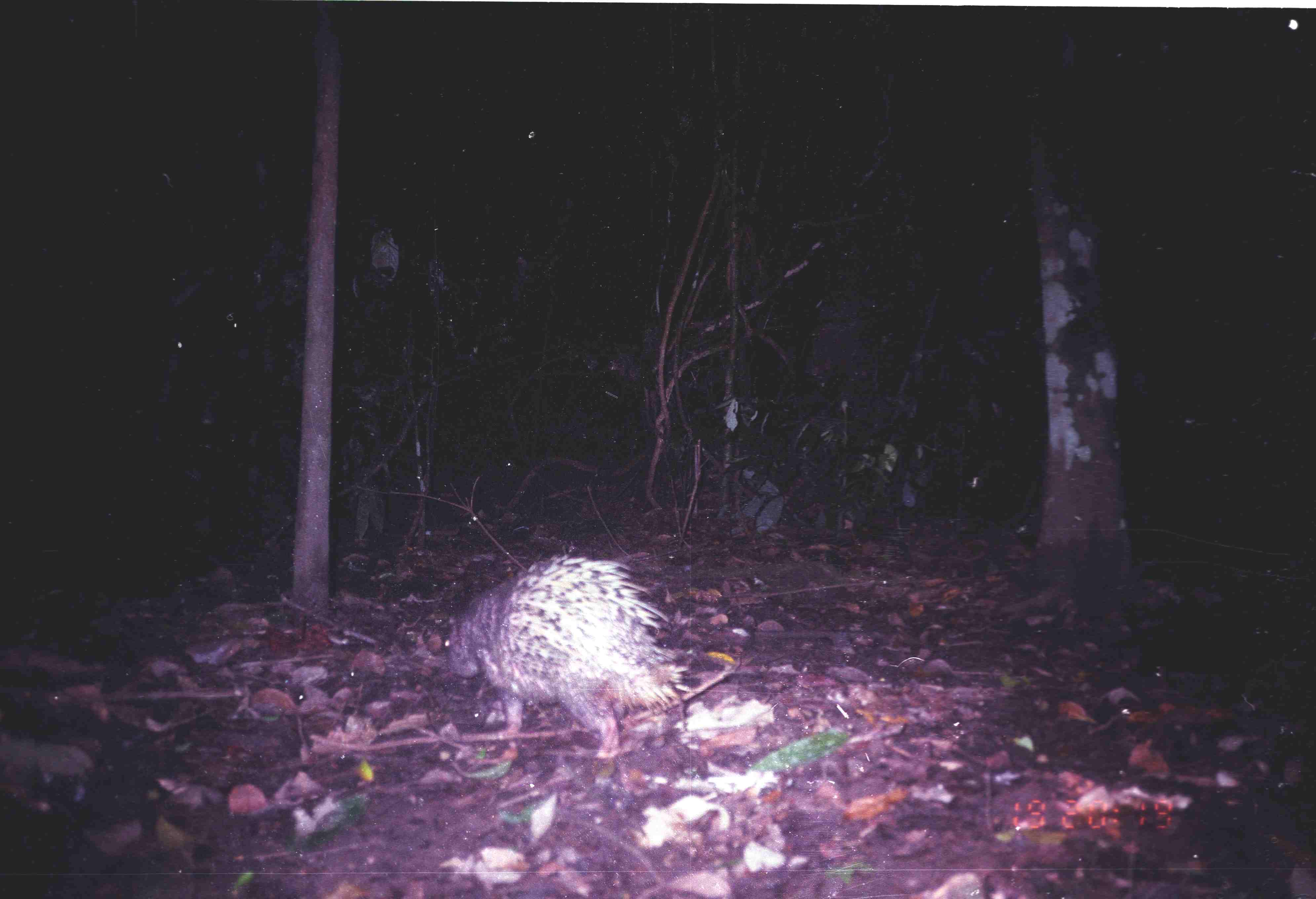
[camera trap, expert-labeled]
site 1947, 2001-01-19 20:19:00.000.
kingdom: Animalia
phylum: Chordata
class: Mammalia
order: Rodentia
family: Hystricidae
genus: Hystrix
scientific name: Hystrix brachyura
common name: east asian porcupine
Hystrix brachyura (east asian porcupine), count 1.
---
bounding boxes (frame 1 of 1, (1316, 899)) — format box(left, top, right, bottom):
hystrix brachyura: box(440, 554, 690, 763)